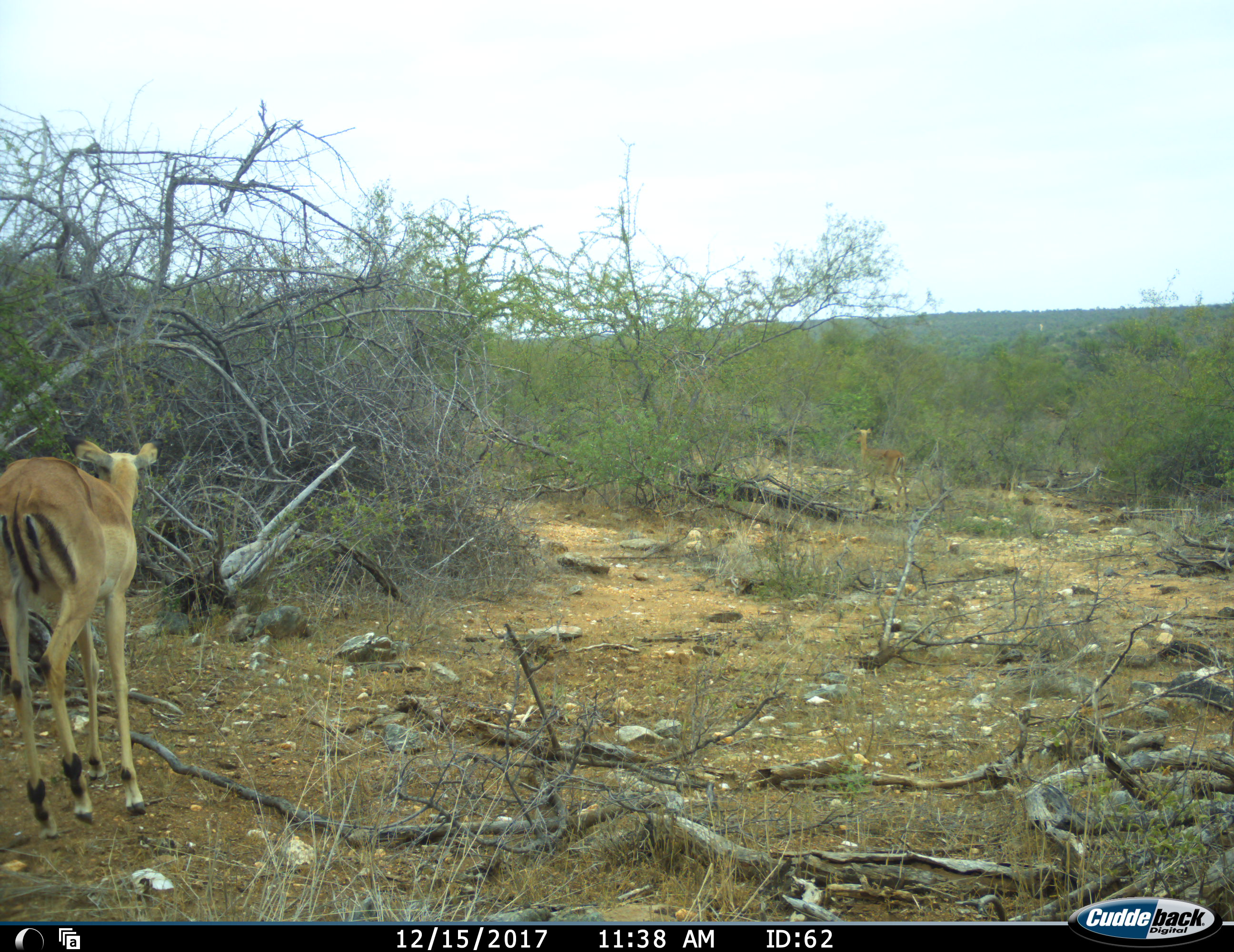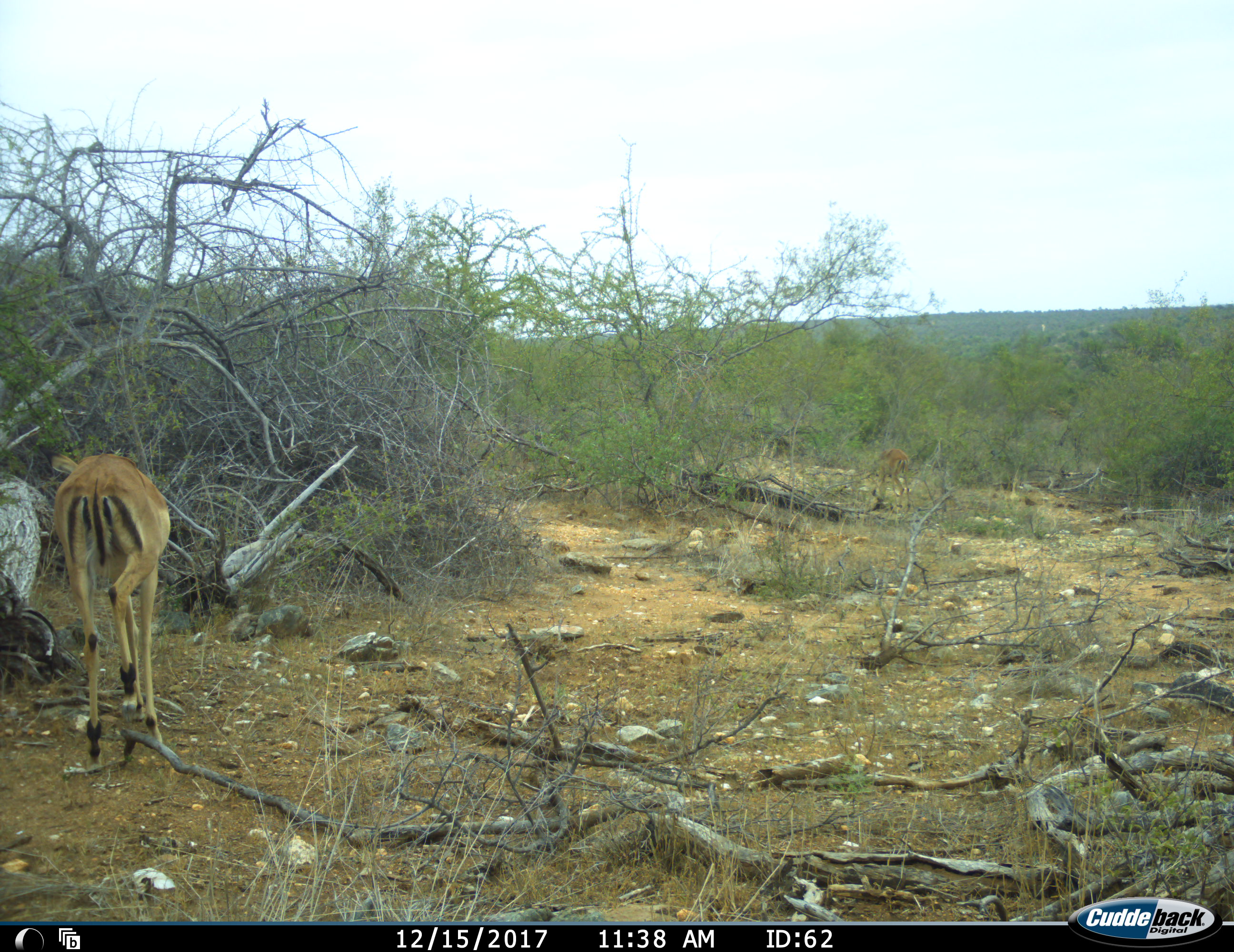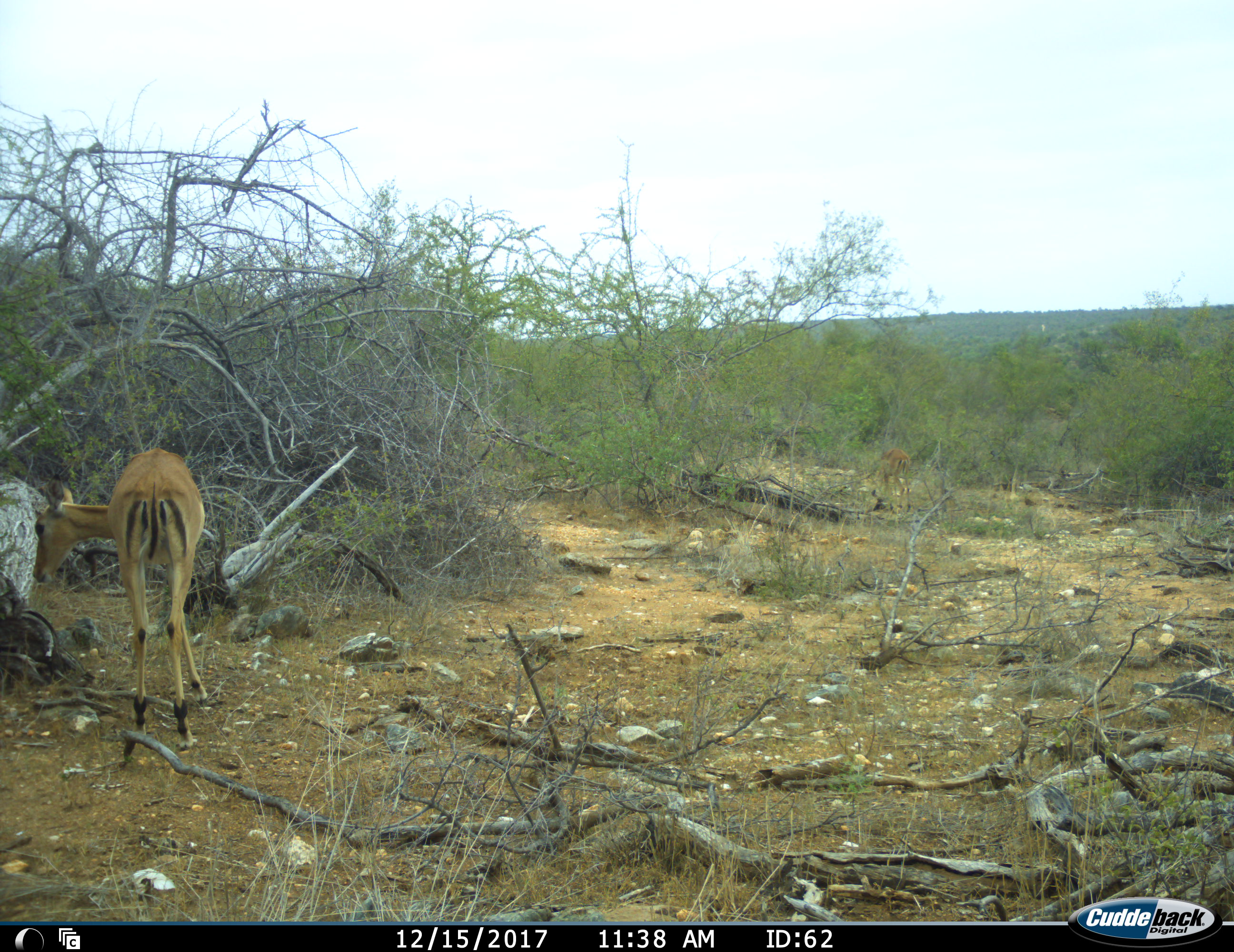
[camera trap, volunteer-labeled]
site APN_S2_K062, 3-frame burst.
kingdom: Animalia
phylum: Chordata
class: Mammalia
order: Artiodactyla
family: Bovidae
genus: Aepyceros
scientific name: Aepyceros melampus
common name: impala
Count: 2.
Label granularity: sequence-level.